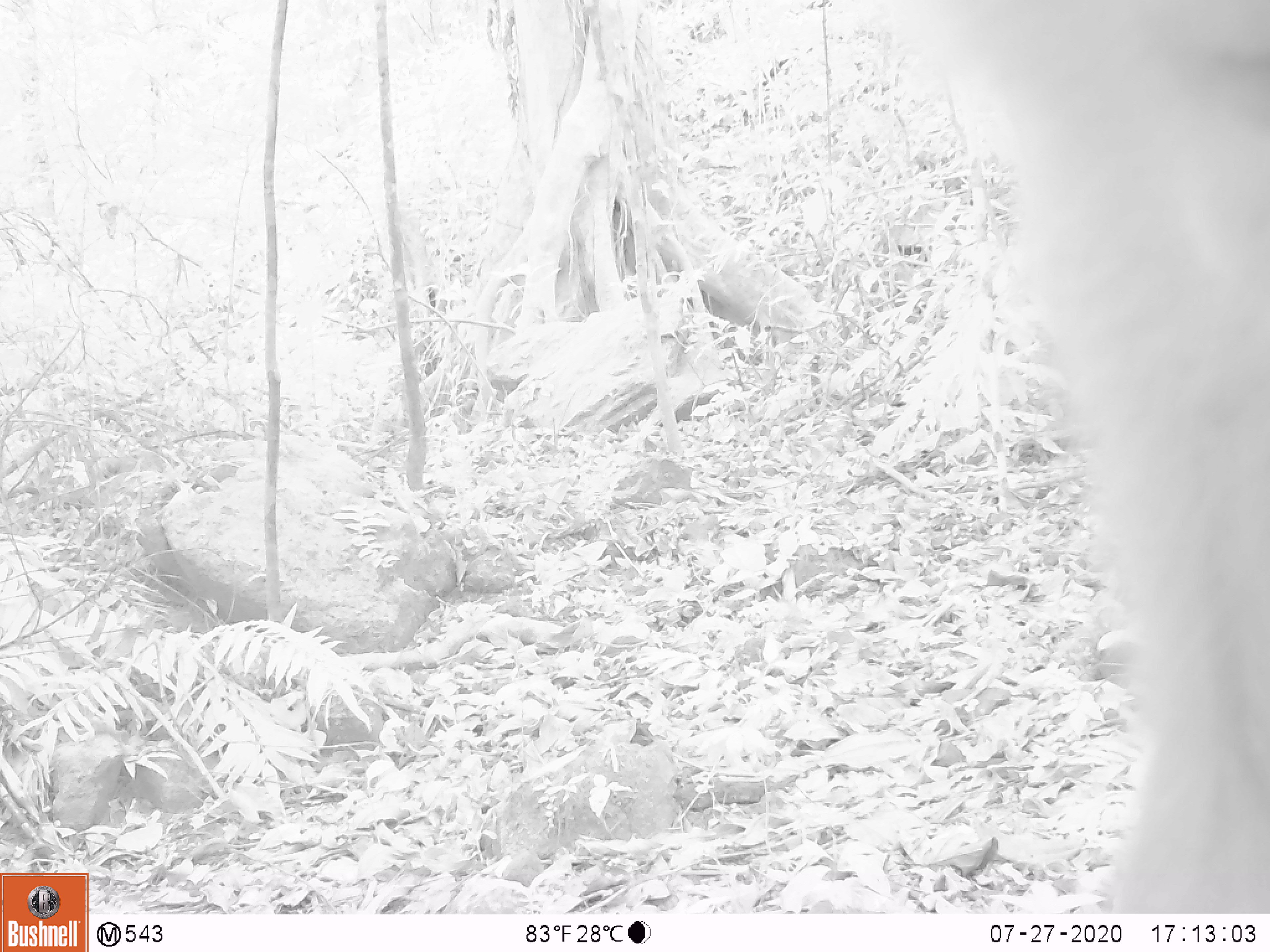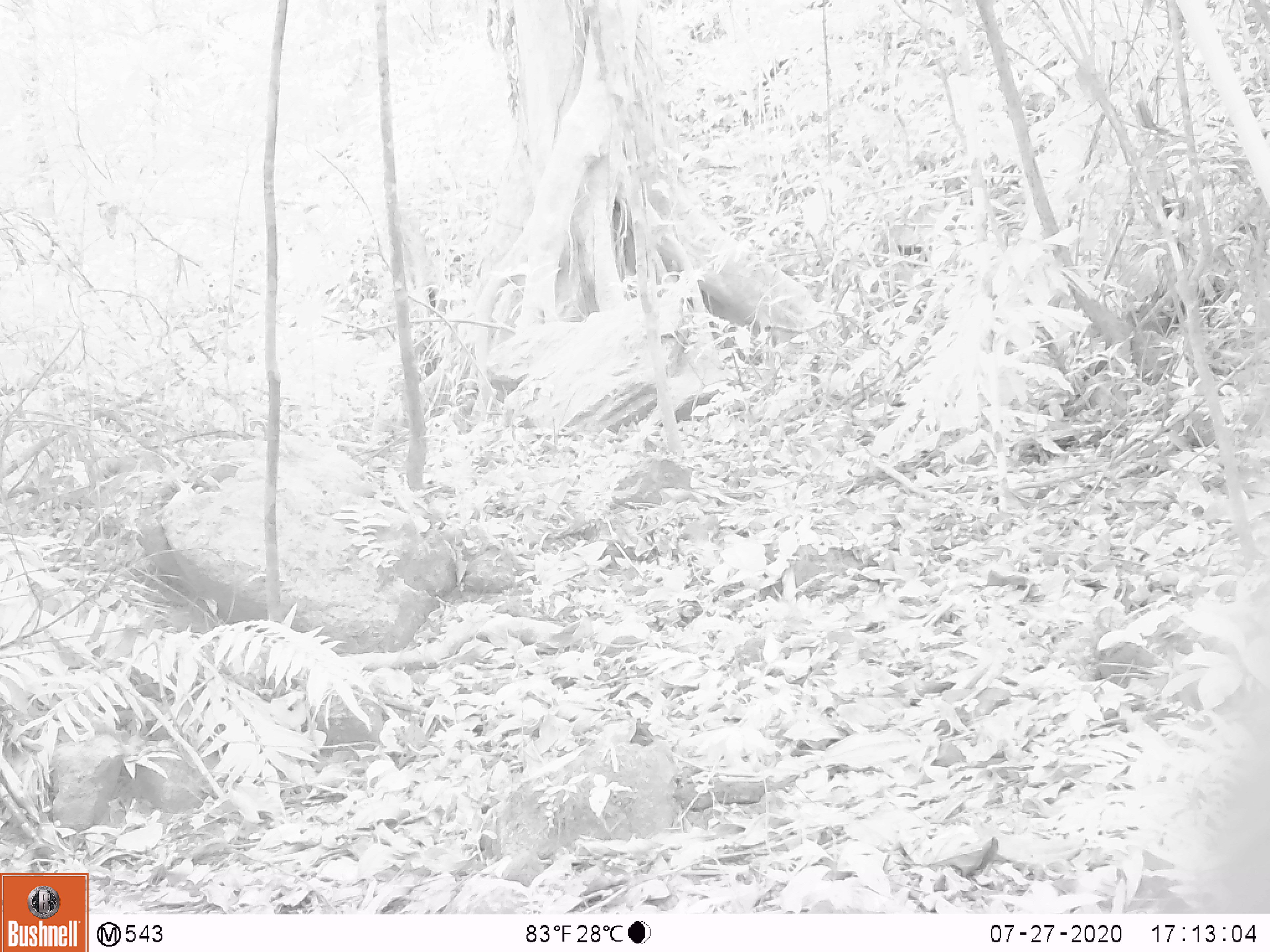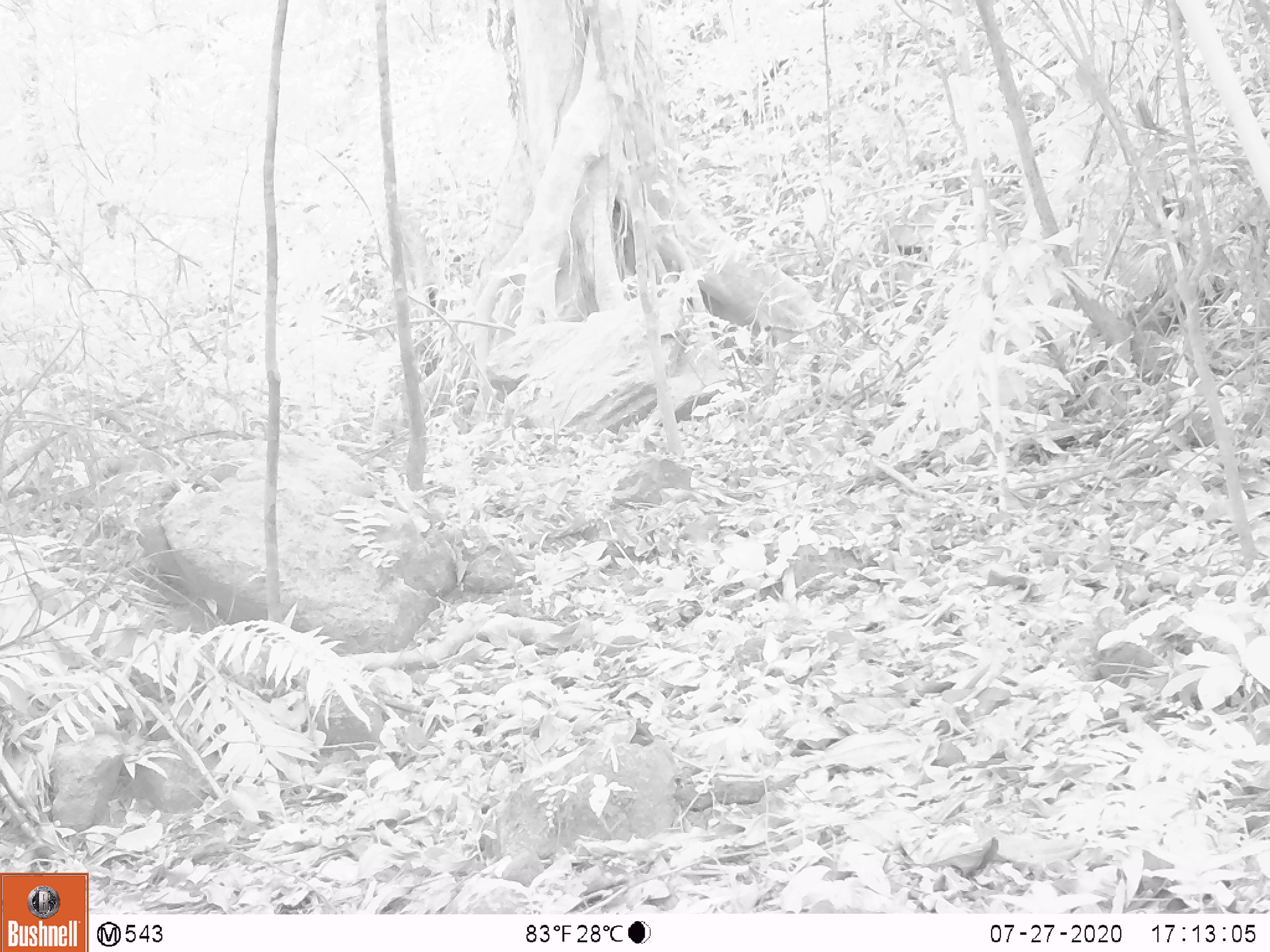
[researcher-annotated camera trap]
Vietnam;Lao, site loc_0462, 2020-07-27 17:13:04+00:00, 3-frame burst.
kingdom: Animalia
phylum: Chordata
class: Mammalia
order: Primates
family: Cercopithecidae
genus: Macaca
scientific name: Macaca nemestrina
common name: pig-tailed macaque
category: pig tailed macaque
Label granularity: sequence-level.